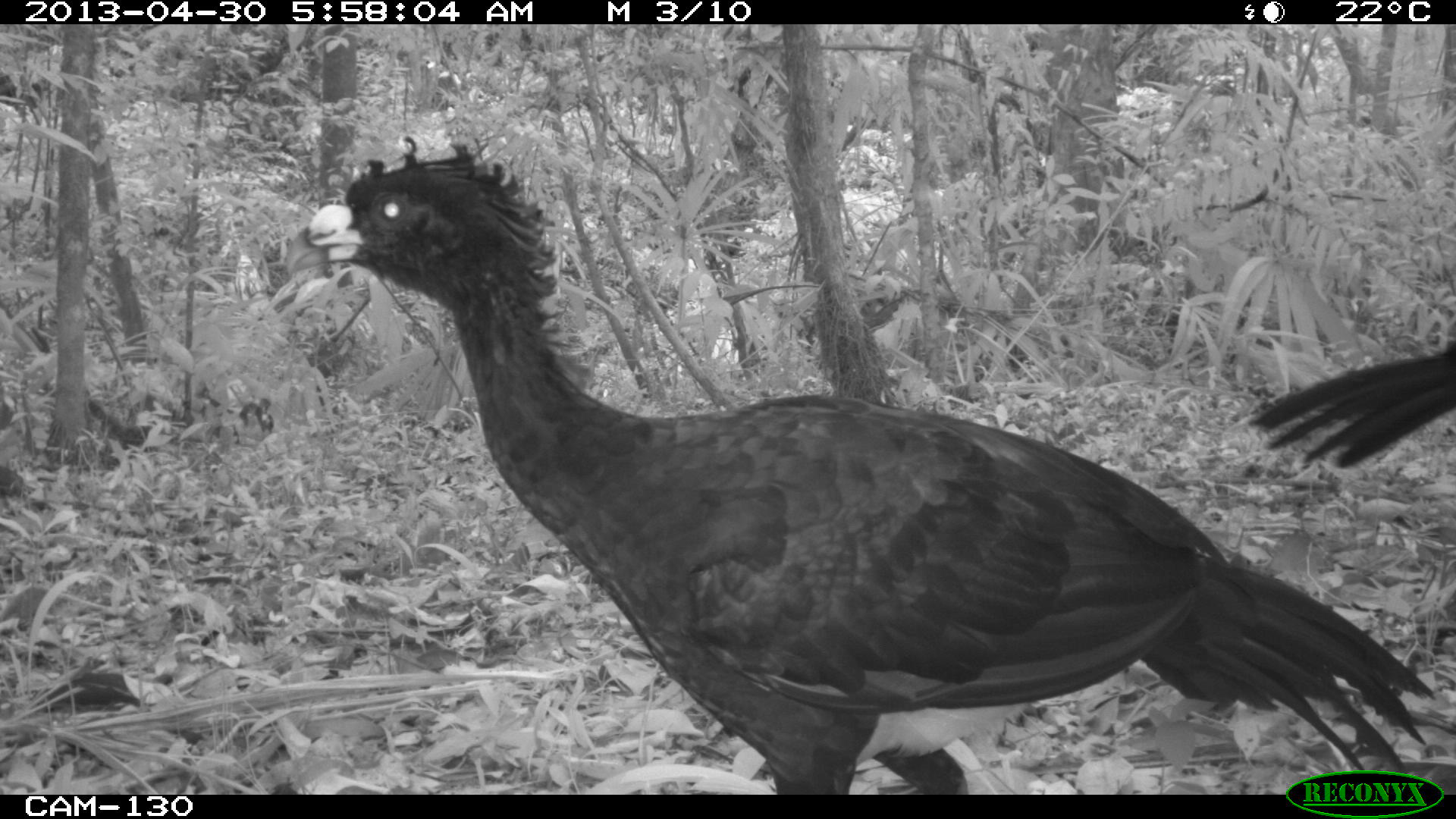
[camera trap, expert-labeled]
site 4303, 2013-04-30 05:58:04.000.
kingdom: Animalia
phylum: Chordata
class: Aves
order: Galliformes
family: Cracidae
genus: Crax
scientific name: Crax rubra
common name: great curassow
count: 2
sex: male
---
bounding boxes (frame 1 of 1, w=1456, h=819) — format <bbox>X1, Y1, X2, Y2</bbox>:
crax rubra: <bbox>281, 131, 1436, 790</bbox>; <bbox>1245, 340, 1456, 470</bbox>